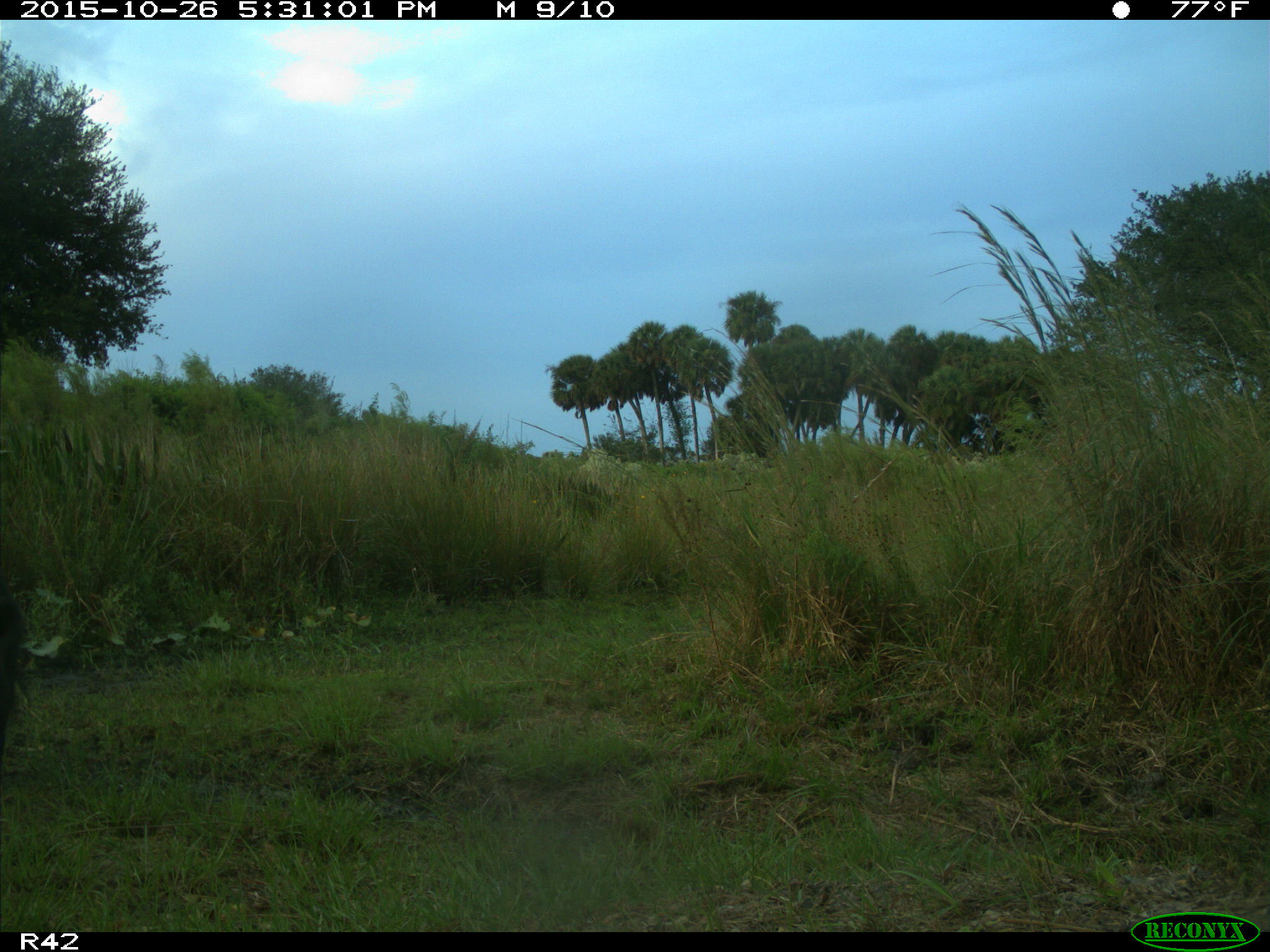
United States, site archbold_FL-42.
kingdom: Animalia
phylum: Chordata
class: Mammalia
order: Artiodactyla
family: Suidae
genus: Sus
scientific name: Sus scrofa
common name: wild boar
Sus scrofa (wild boar).